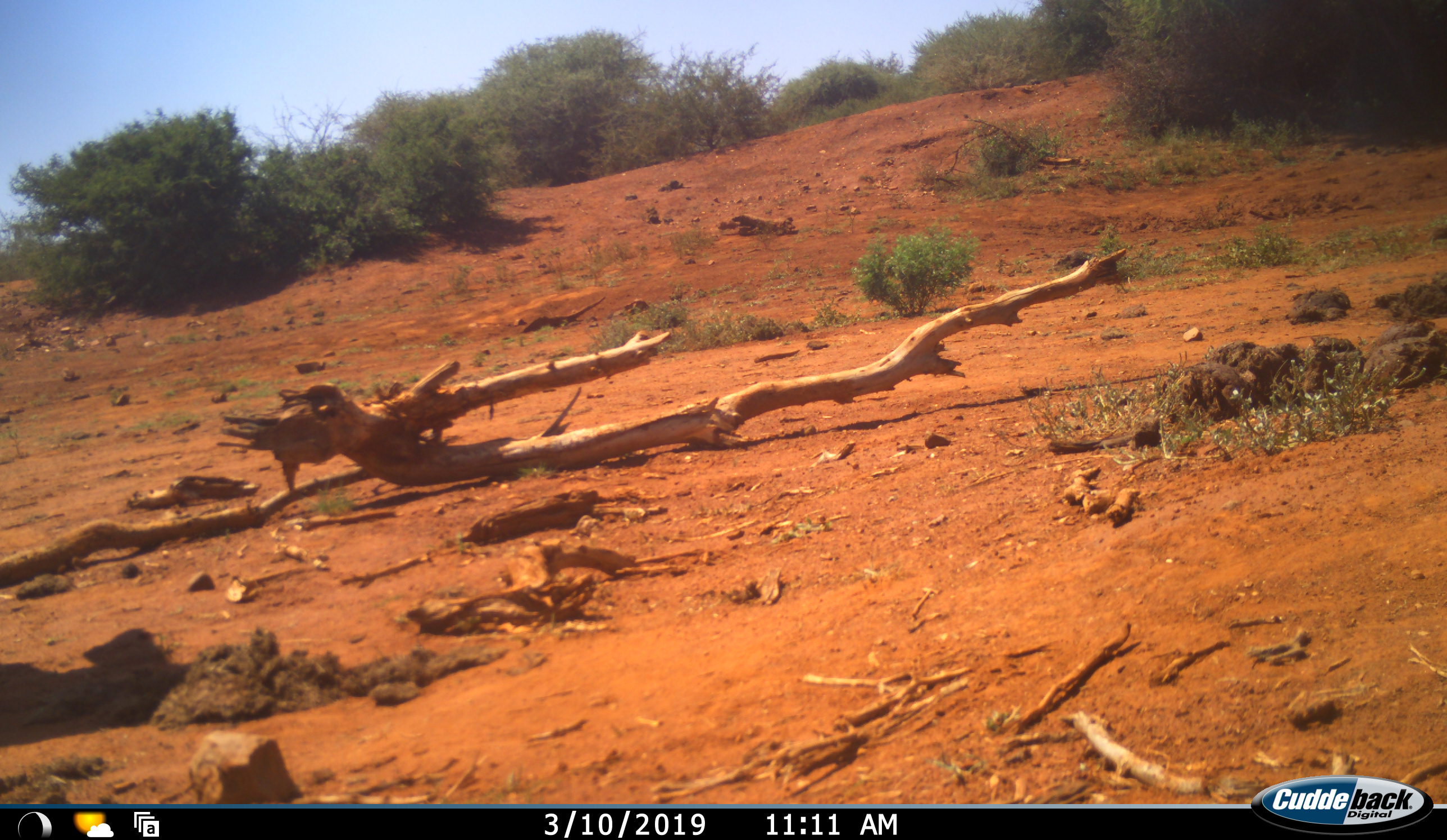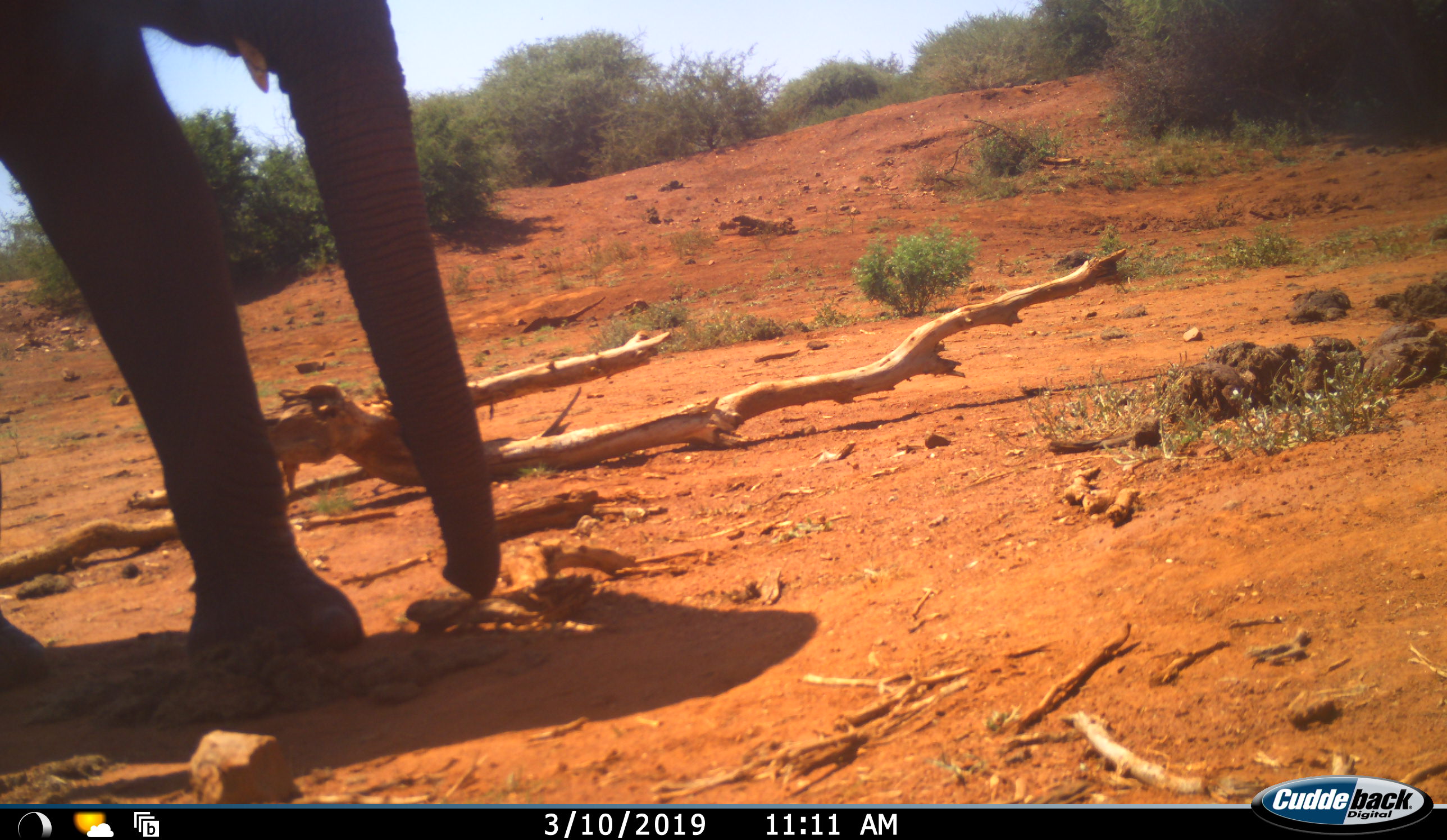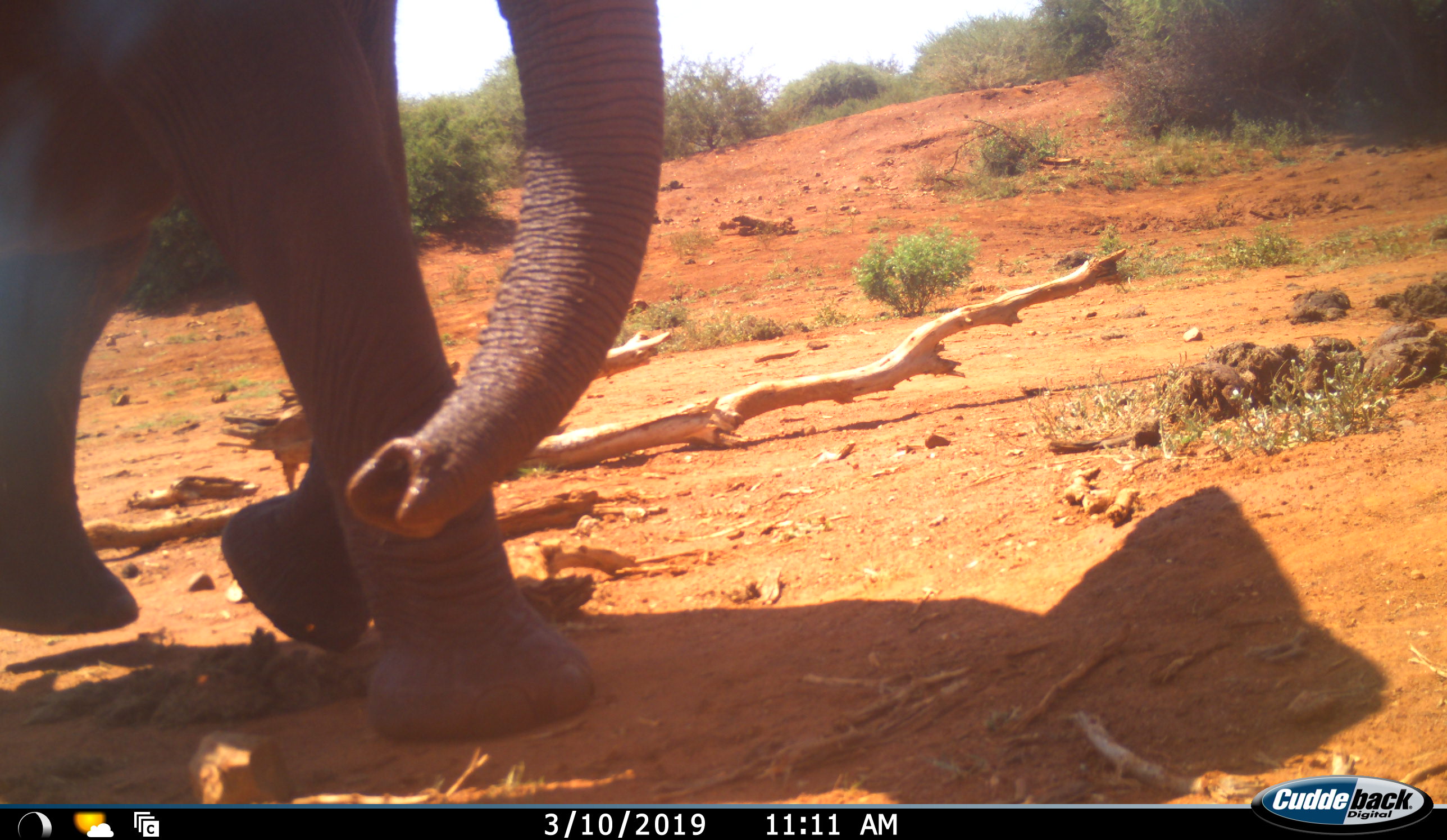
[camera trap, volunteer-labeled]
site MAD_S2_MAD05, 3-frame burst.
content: unidentified animal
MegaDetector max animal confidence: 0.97